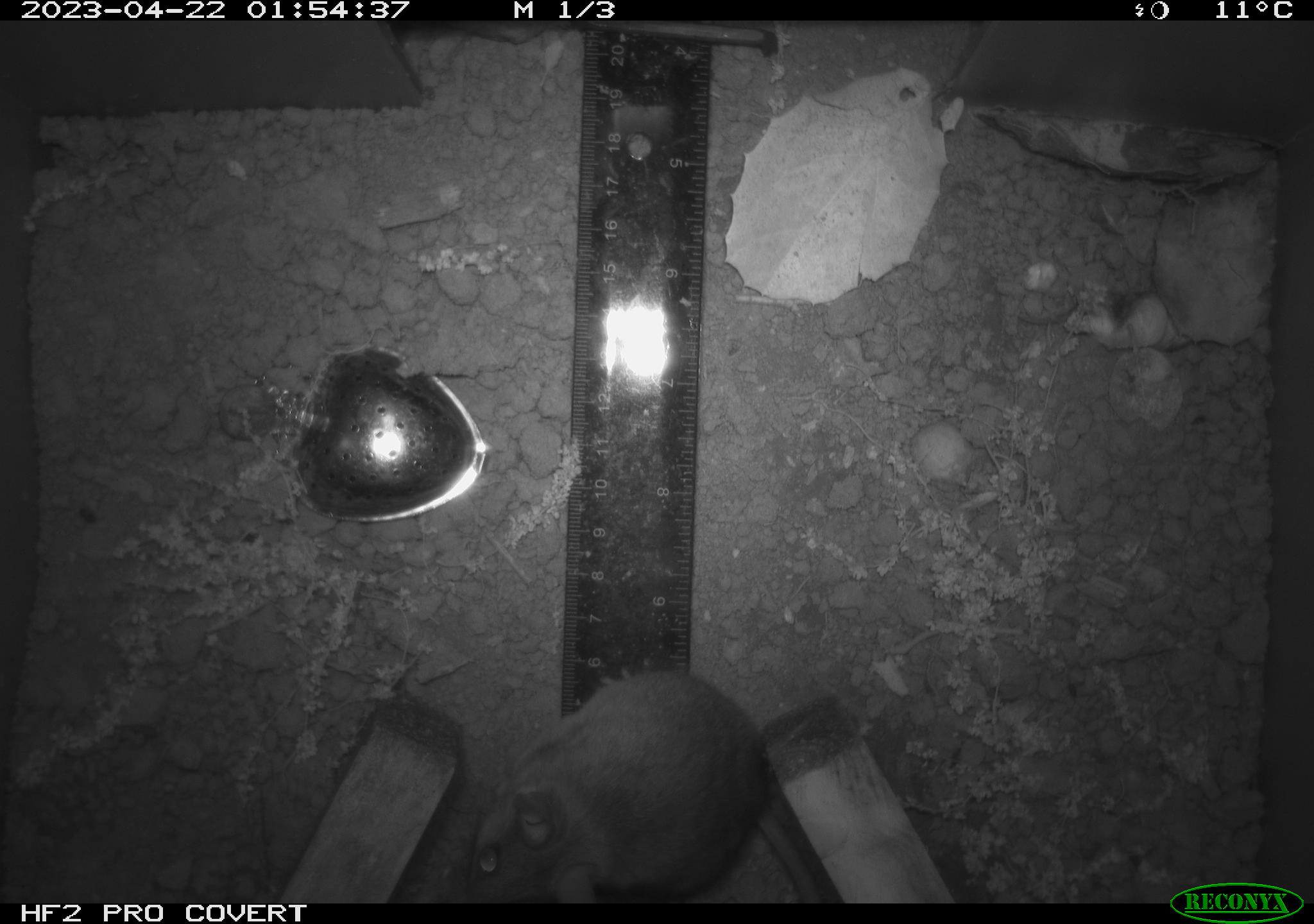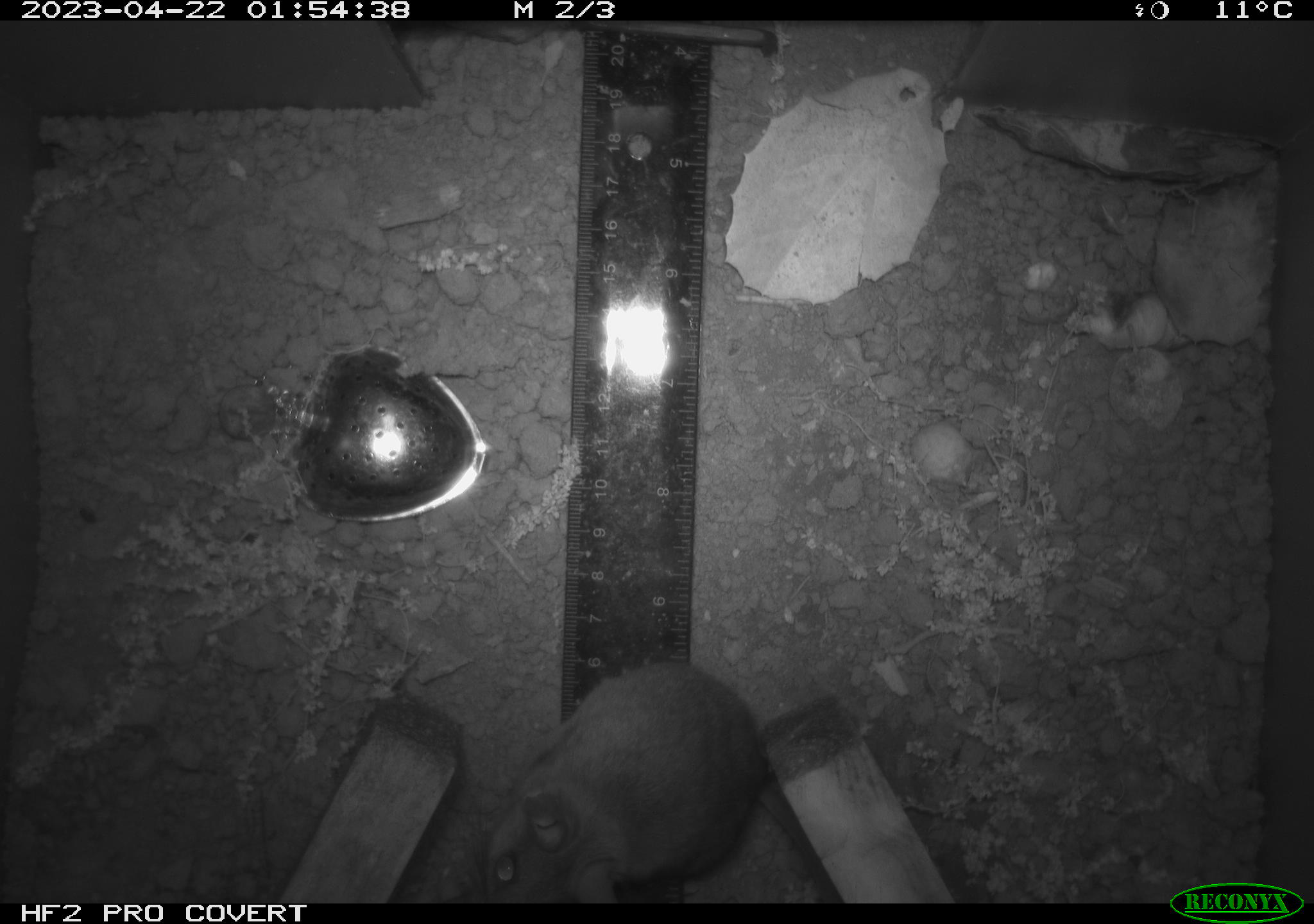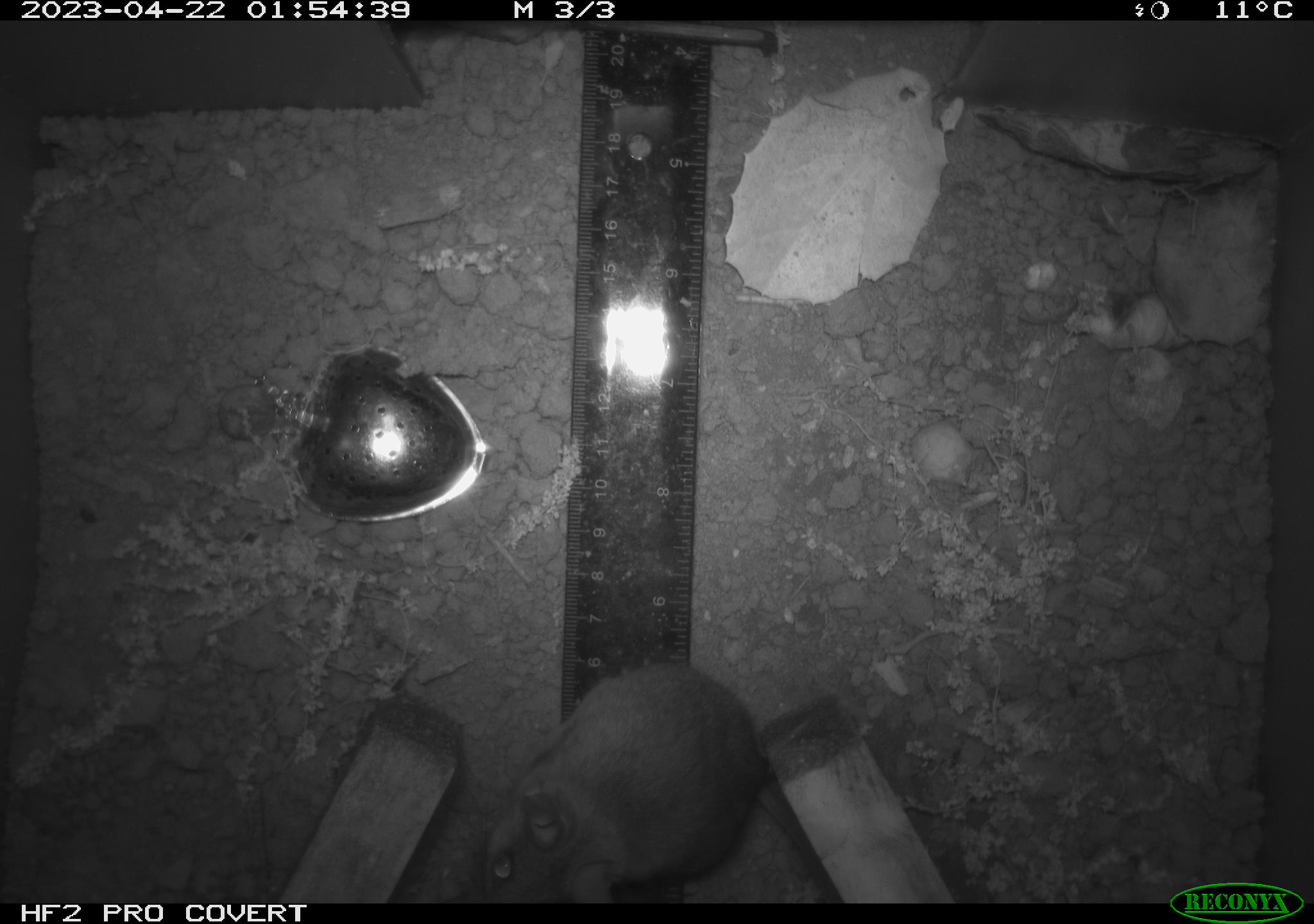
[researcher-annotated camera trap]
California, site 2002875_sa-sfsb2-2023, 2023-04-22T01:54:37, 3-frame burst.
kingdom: Animalia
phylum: Chordata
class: Mammalia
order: Rodentia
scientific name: Rodentia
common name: mouse species